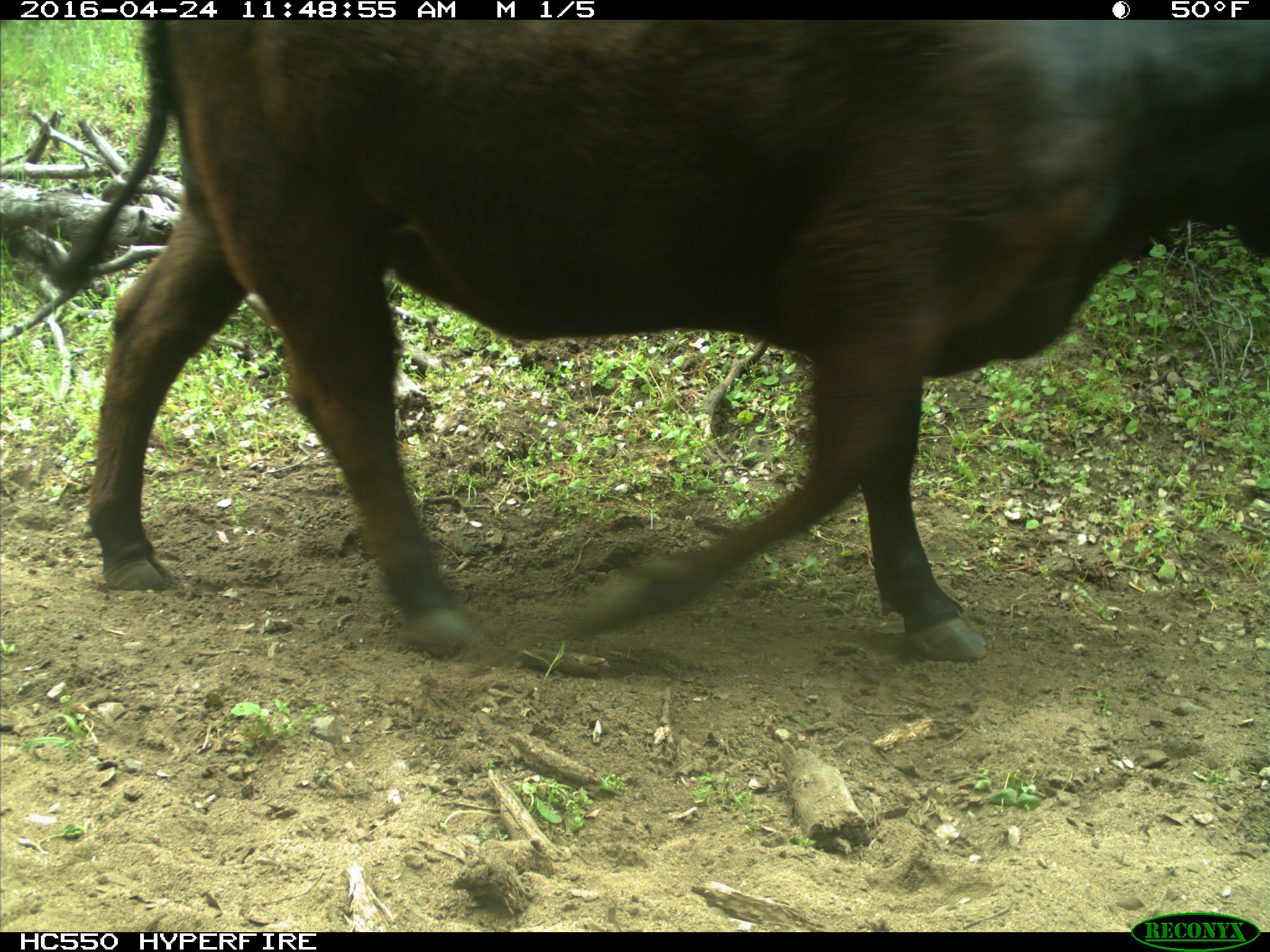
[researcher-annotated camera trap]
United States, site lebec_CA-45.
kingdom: Animalia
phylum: Chordata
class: Mammalia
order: Artiodactyla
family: Bovidae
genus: Bos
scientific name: Bos taurus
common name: domestic cow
Bos taurus (domestic cow).